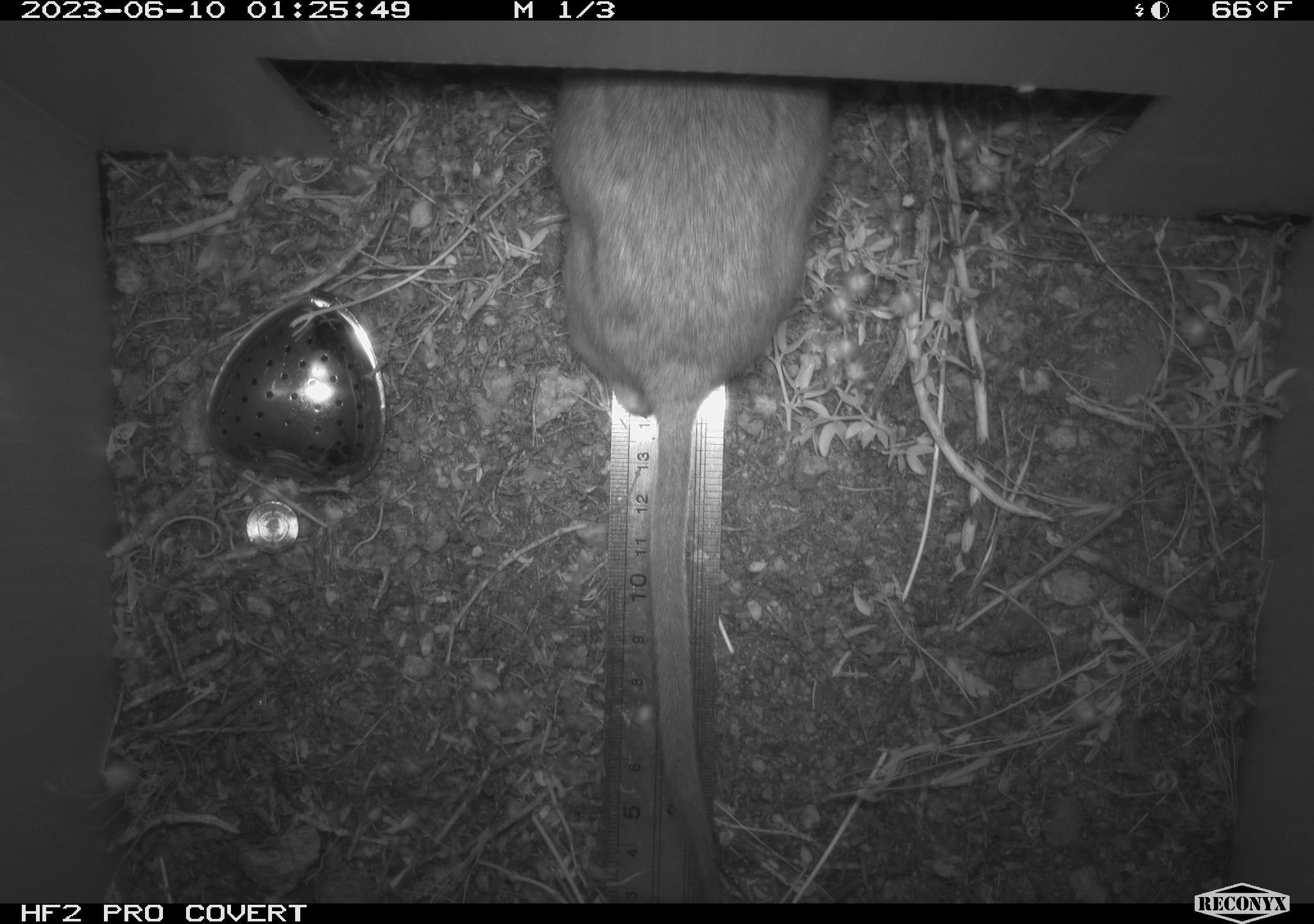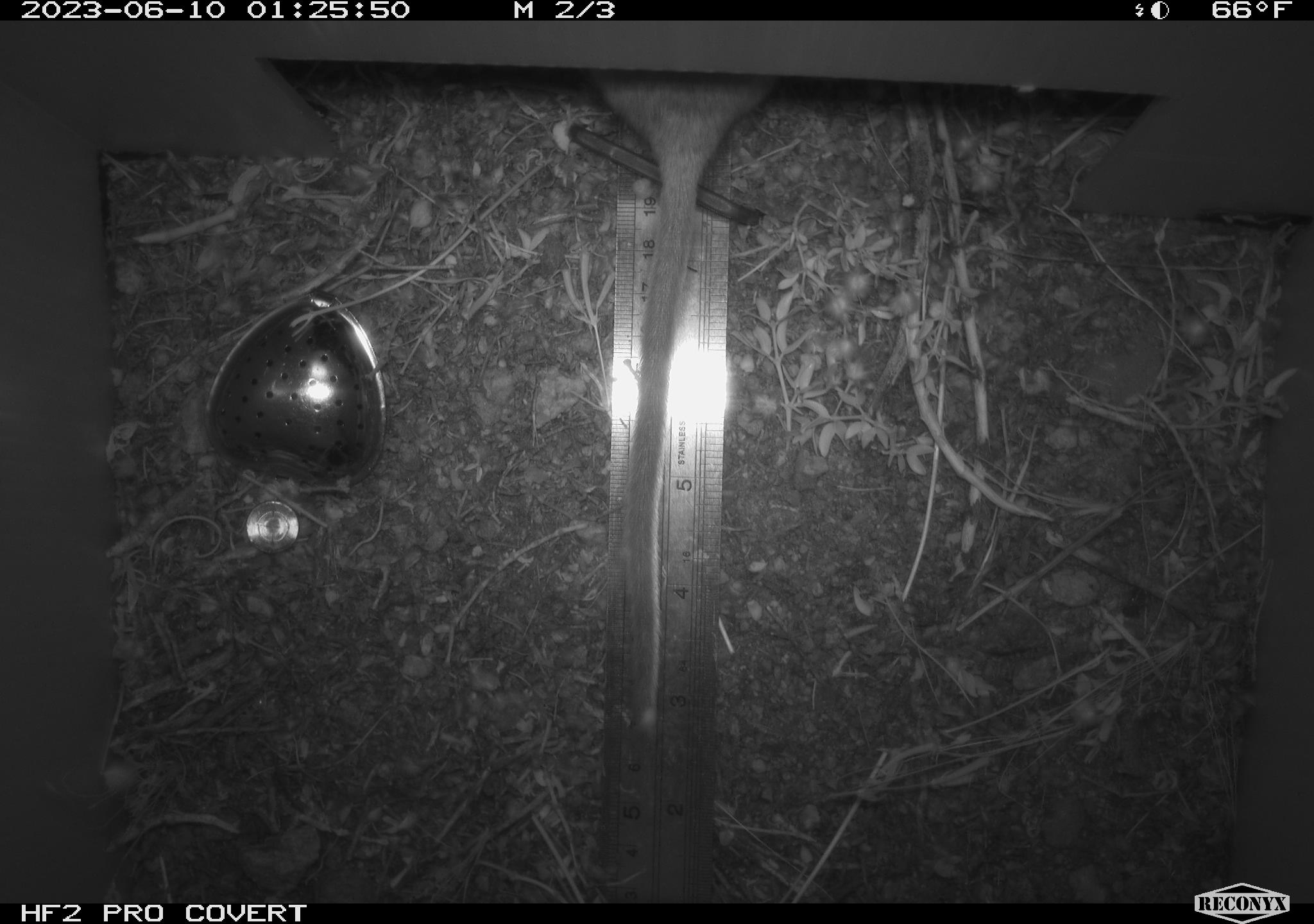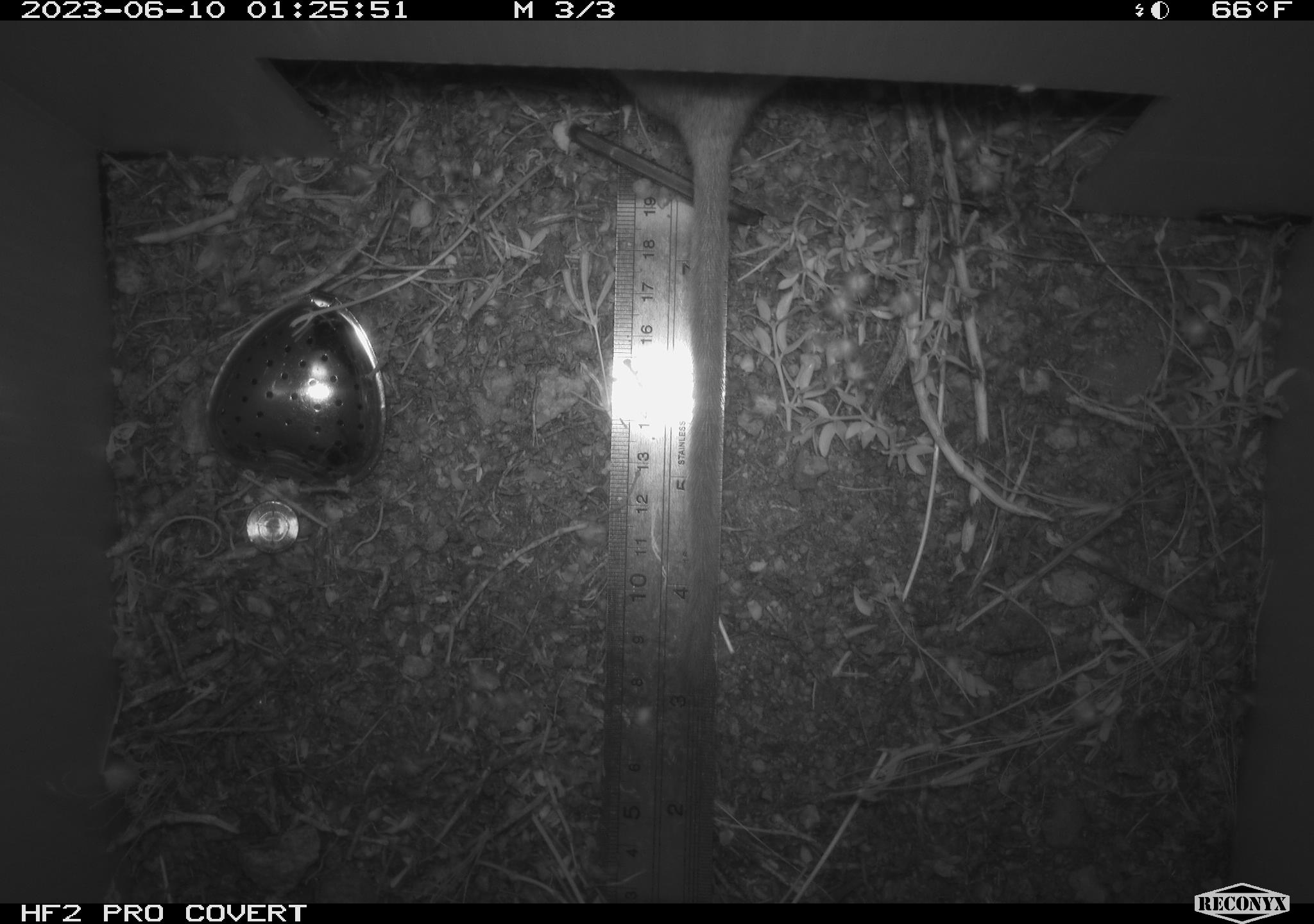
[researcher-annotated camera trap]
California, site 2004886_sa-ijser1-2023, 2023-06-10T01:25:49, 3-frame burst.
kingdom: Animalia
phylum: Chordata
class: Mammalia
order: Rodentia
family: Cricetidae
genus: Neotoma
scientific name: Neotoma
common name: pack rat or woodrat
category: neotoma species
Neotoma species (pack rat or woodrat) (Neotoma).